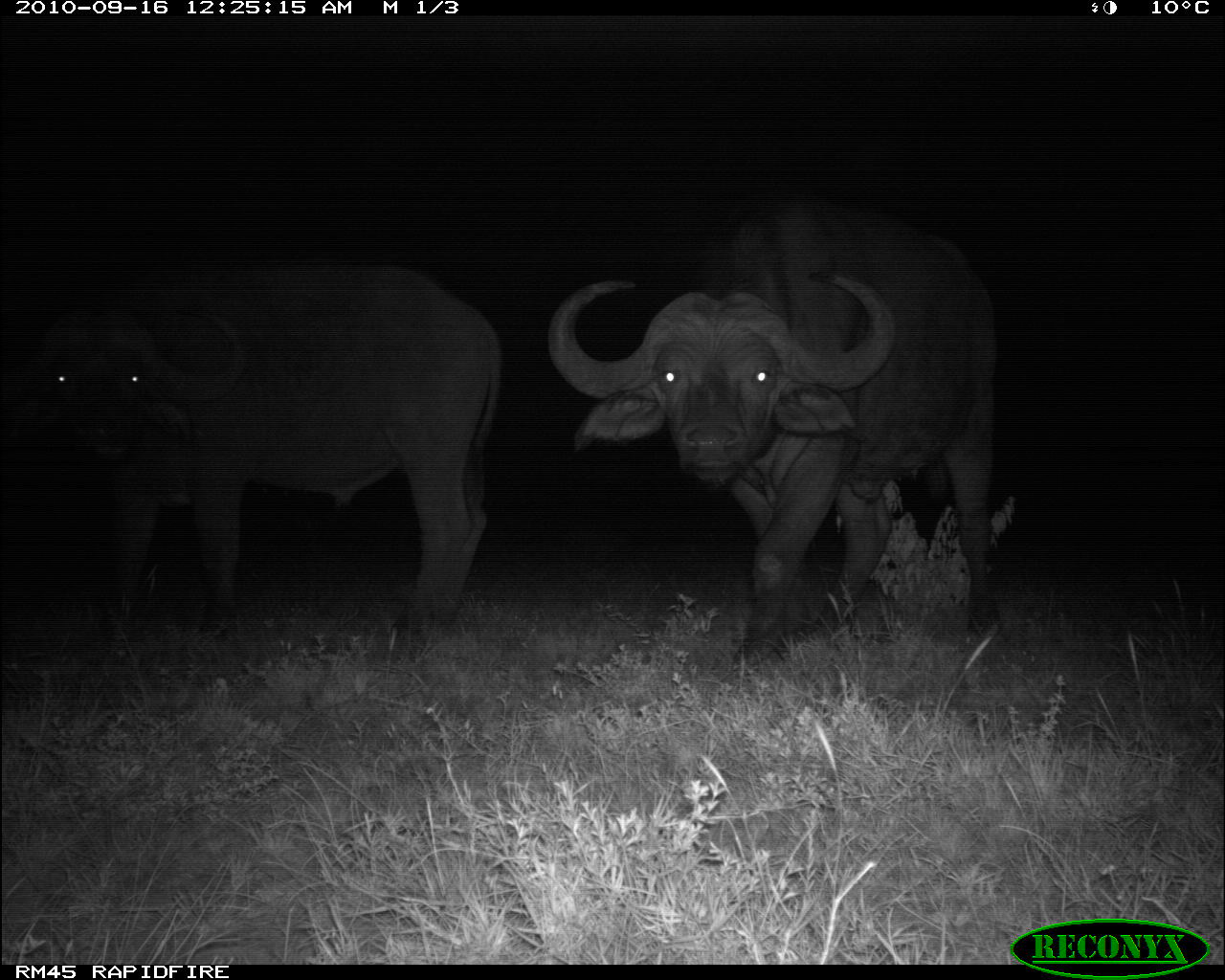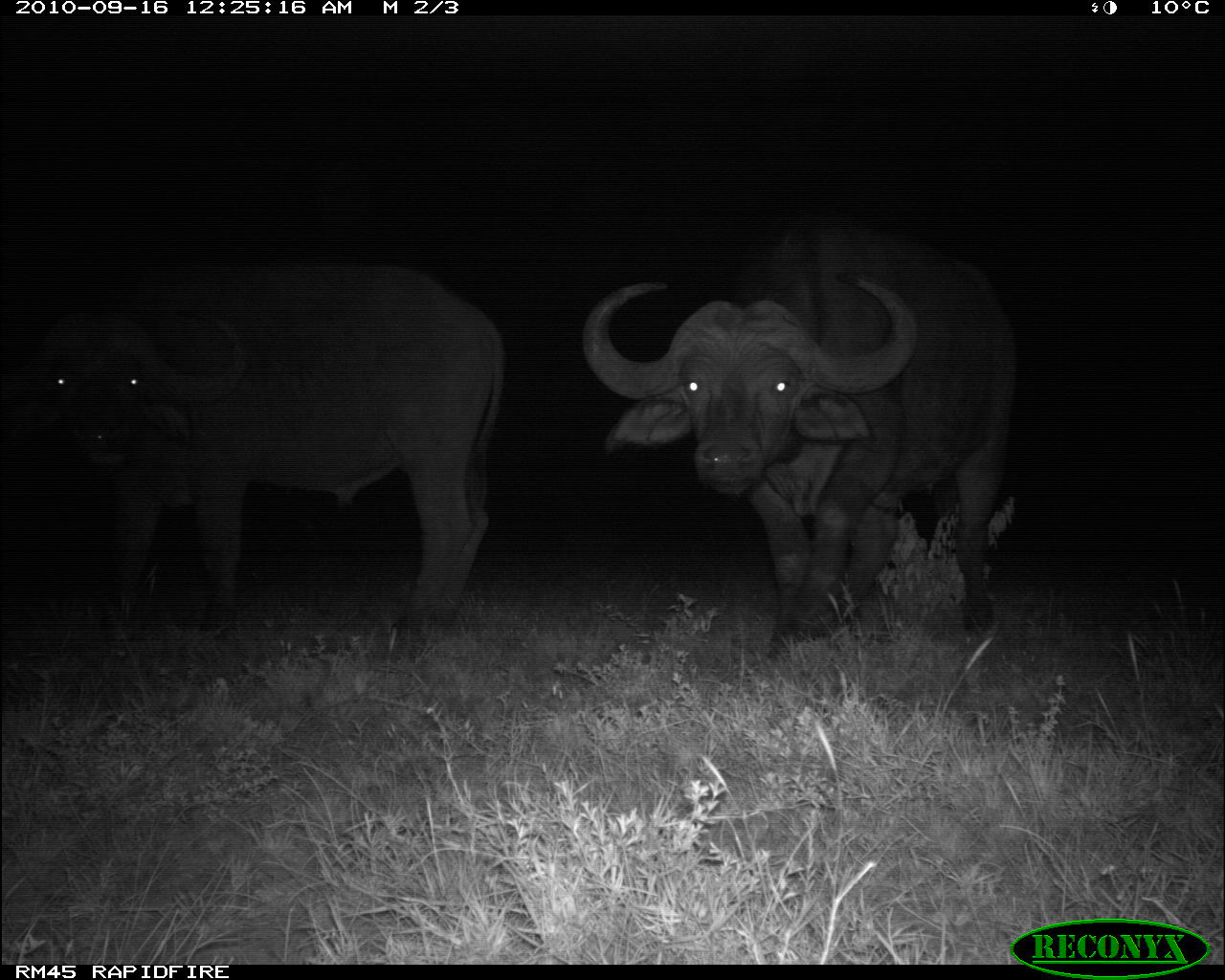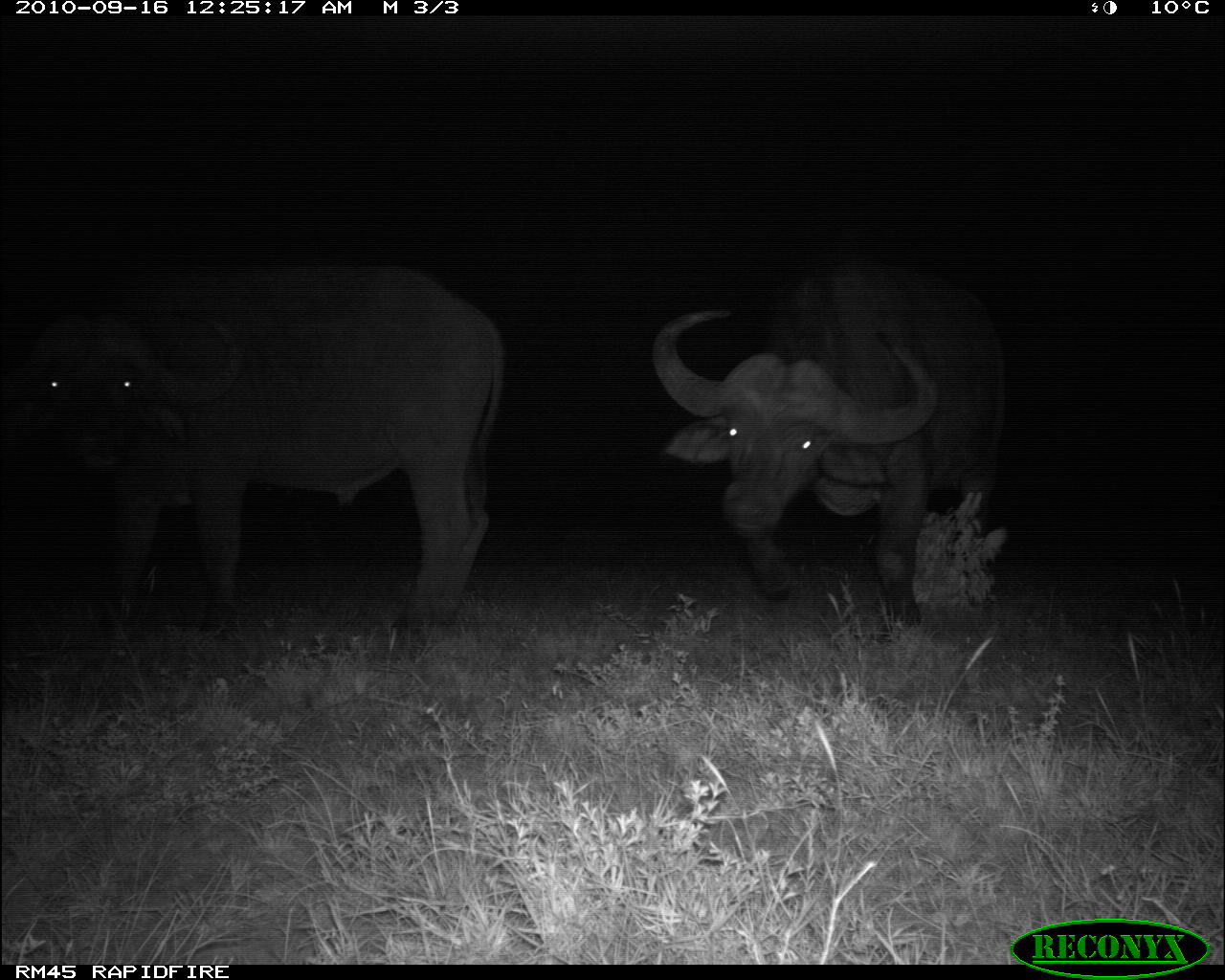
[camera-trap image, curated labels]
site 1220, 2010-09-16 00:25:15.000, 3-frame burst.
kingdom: Animalia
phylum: Chordata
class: Mammalia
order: Artiodactyla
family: Bovidae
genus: Syncerus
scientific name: Syncerus caffer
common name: african buffalo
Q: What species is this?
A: Syncerus caffer (african buffalo).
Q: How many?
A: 2.